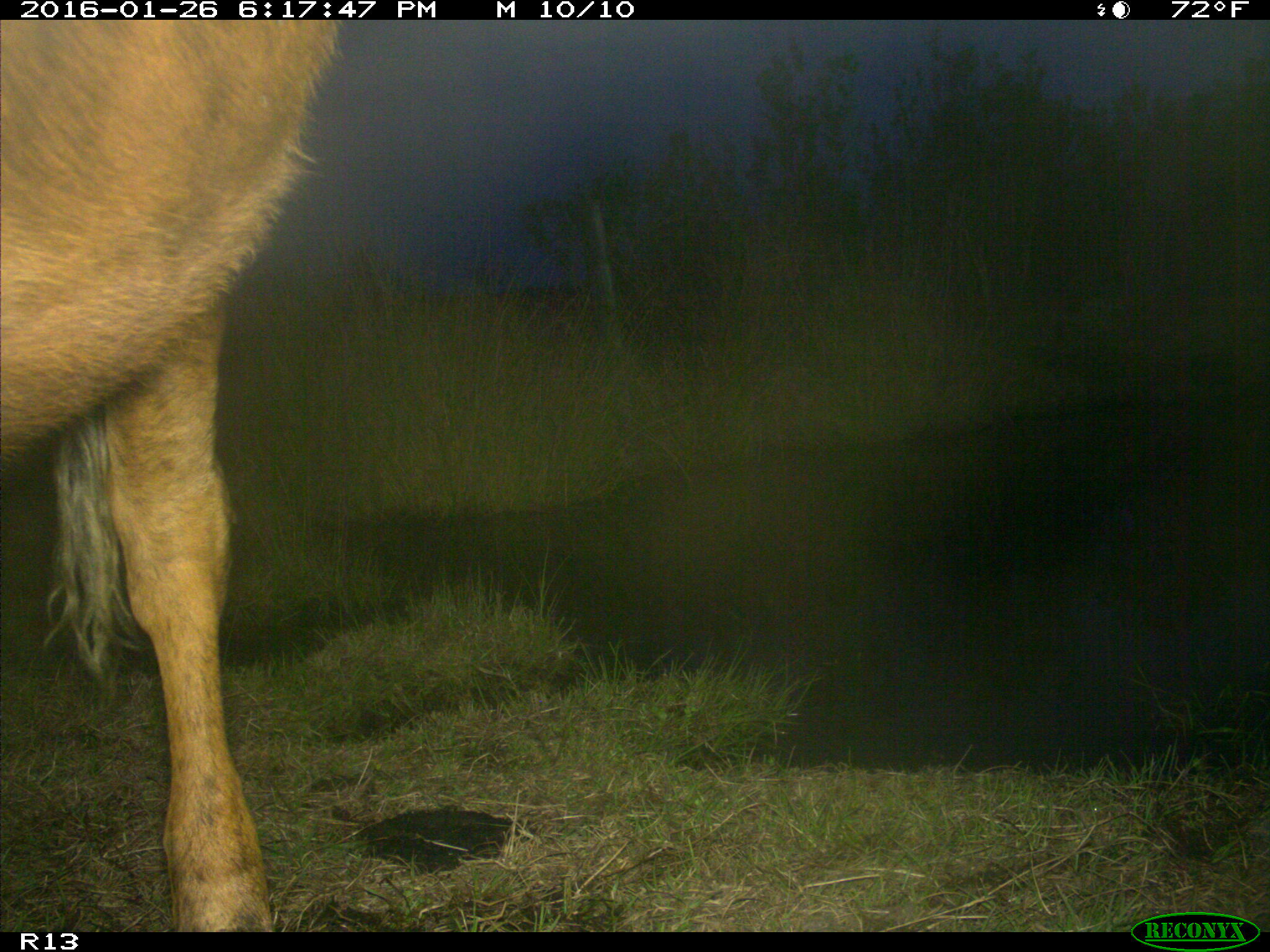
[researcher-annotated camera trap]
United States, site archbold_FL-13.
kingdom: Animalia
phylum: Chordata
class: Mammalia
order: Artiodactyla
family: Bovidae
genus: Bos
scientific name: Bos taurus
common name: domestic cow